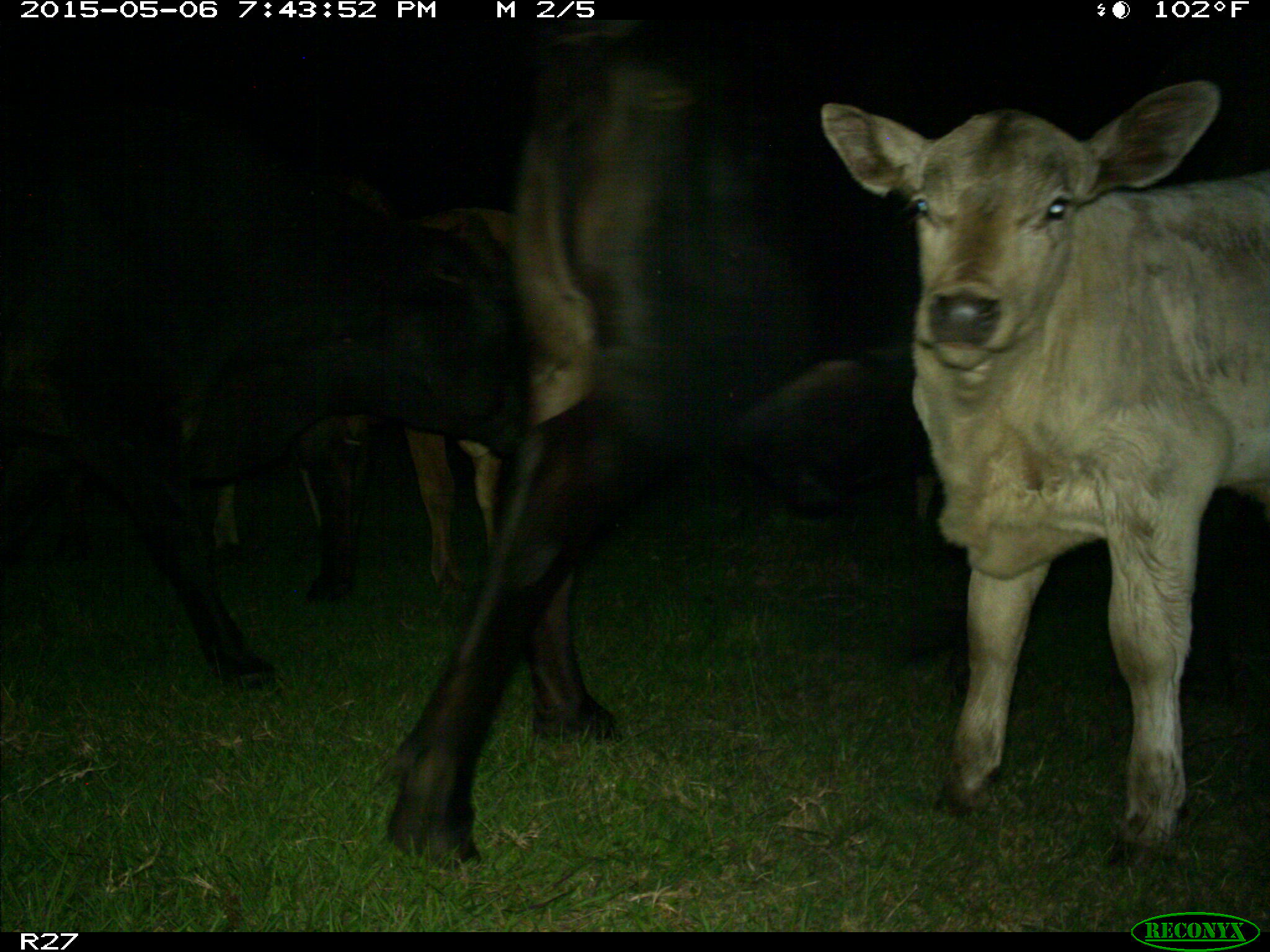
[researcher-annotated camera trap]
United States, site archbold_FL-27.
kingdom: Animalia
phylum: Chordata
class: Mammalia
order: Artiodactyla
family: Bovidae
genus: Bos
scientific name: Bos taurus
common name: domestic cow